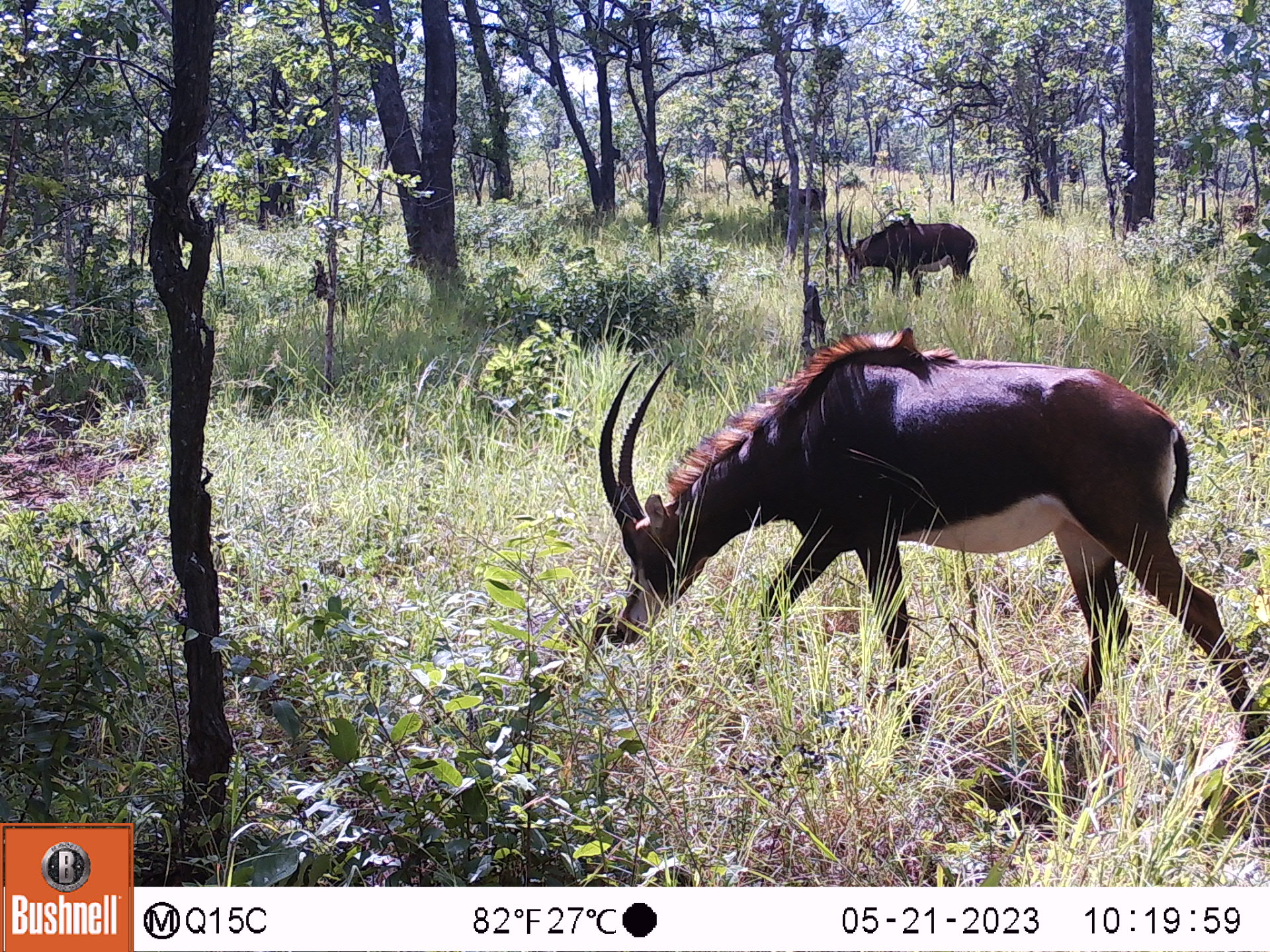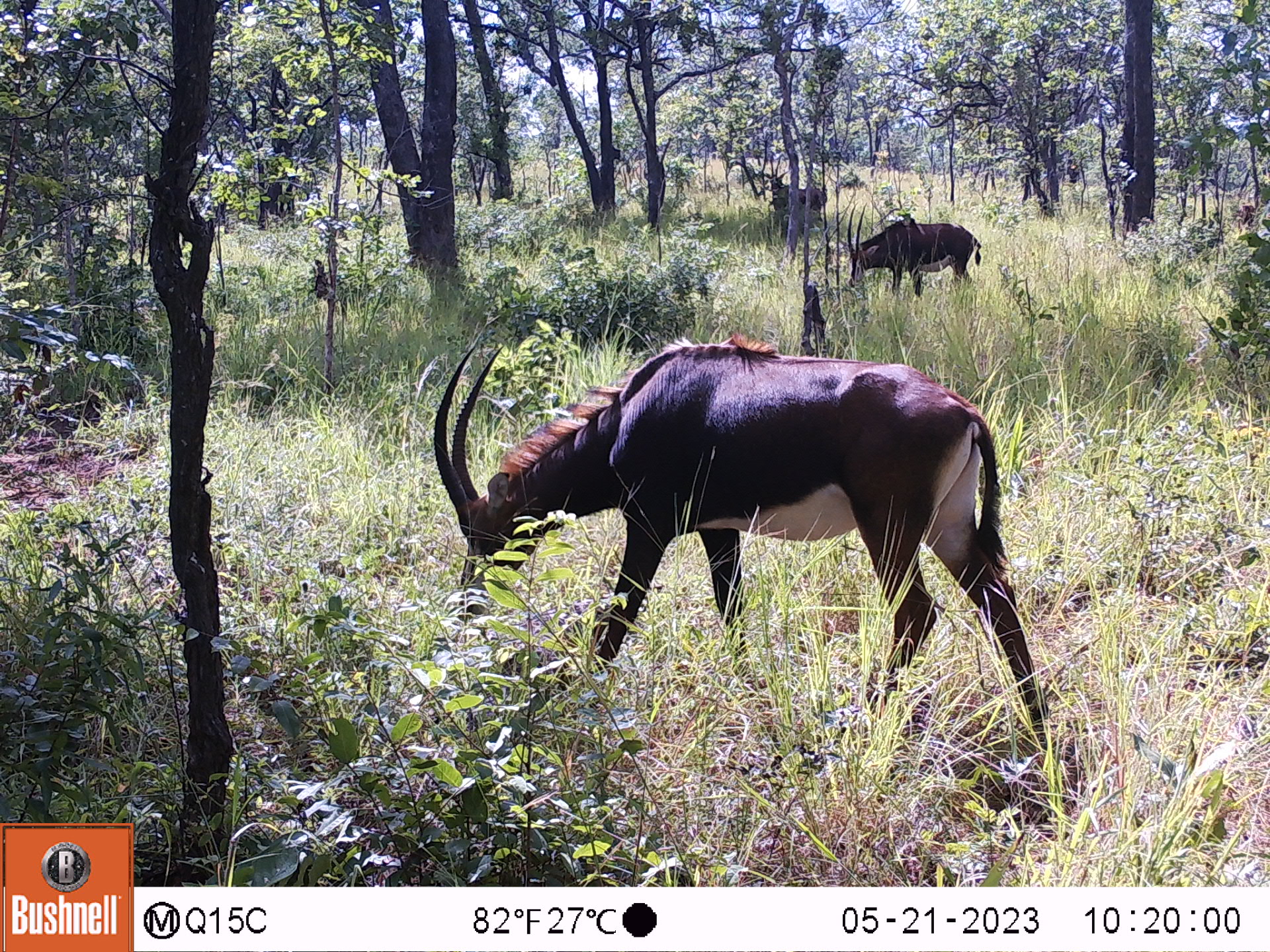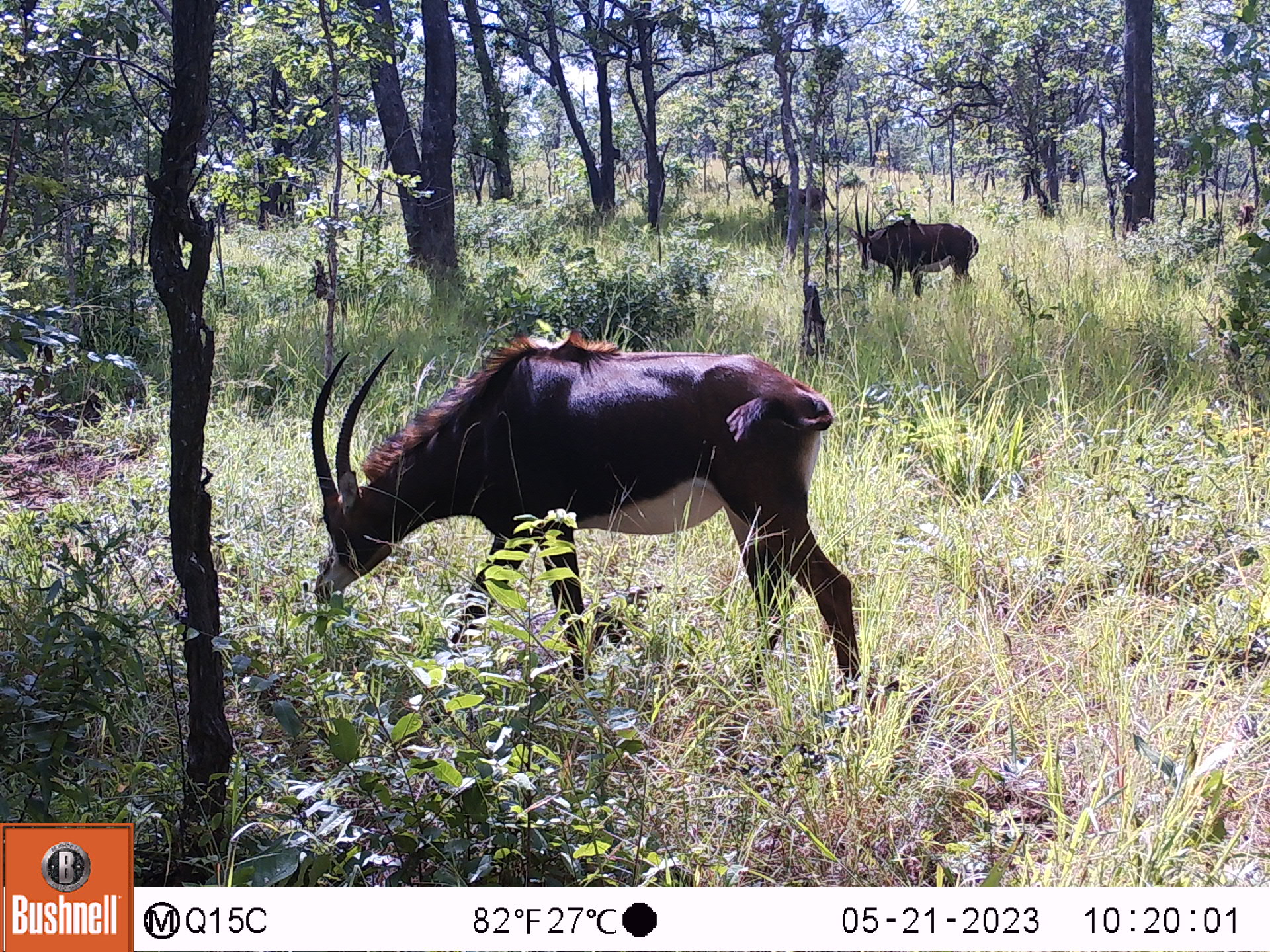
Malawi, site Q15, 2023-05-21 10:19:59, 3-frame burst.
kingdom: Animalia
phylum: Chordata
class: Mammalia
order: Artiodactyla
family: Bovidae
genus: Hippotragus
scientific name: Hippotragus niger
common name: sable antelope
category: sable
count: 4